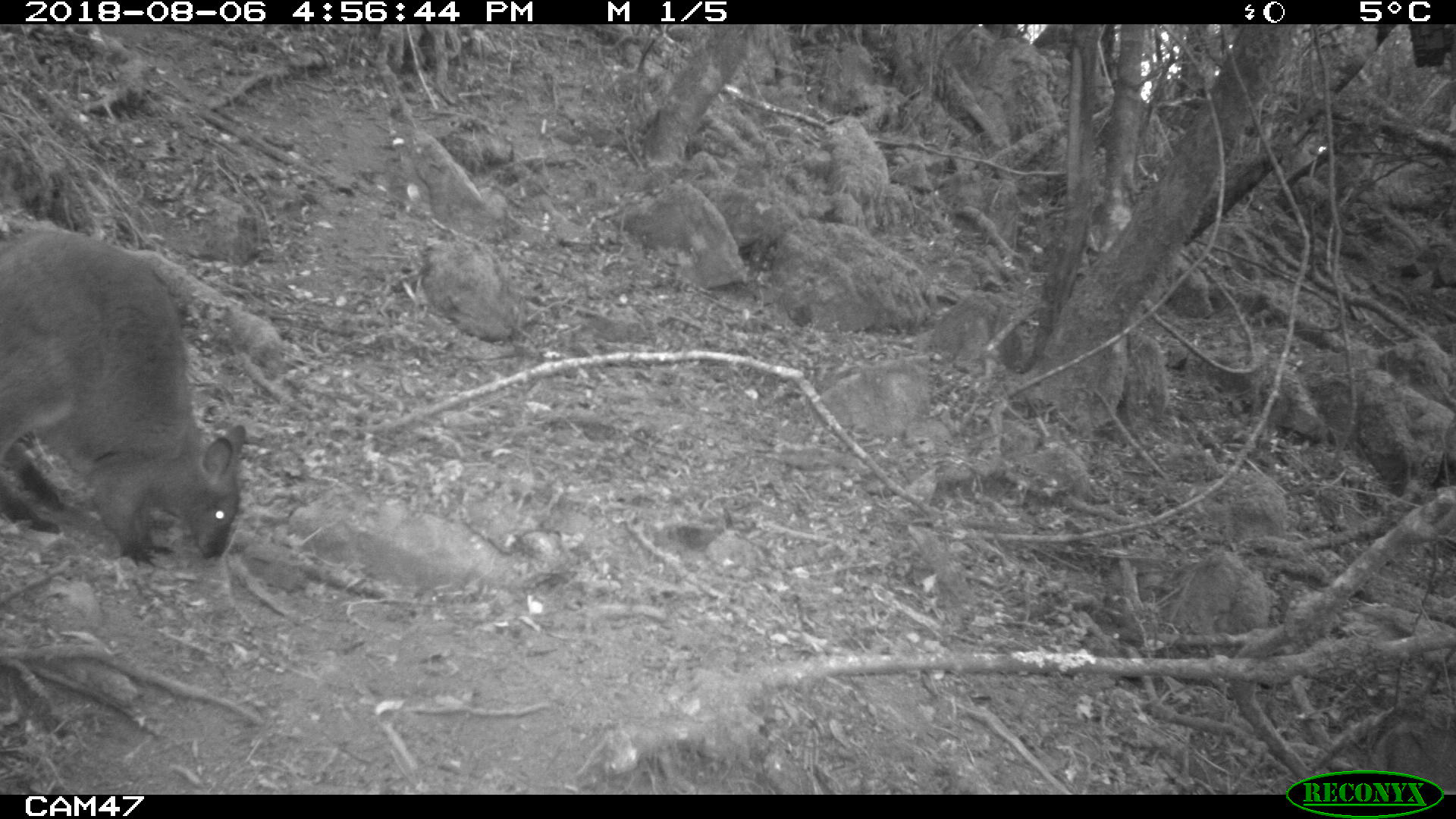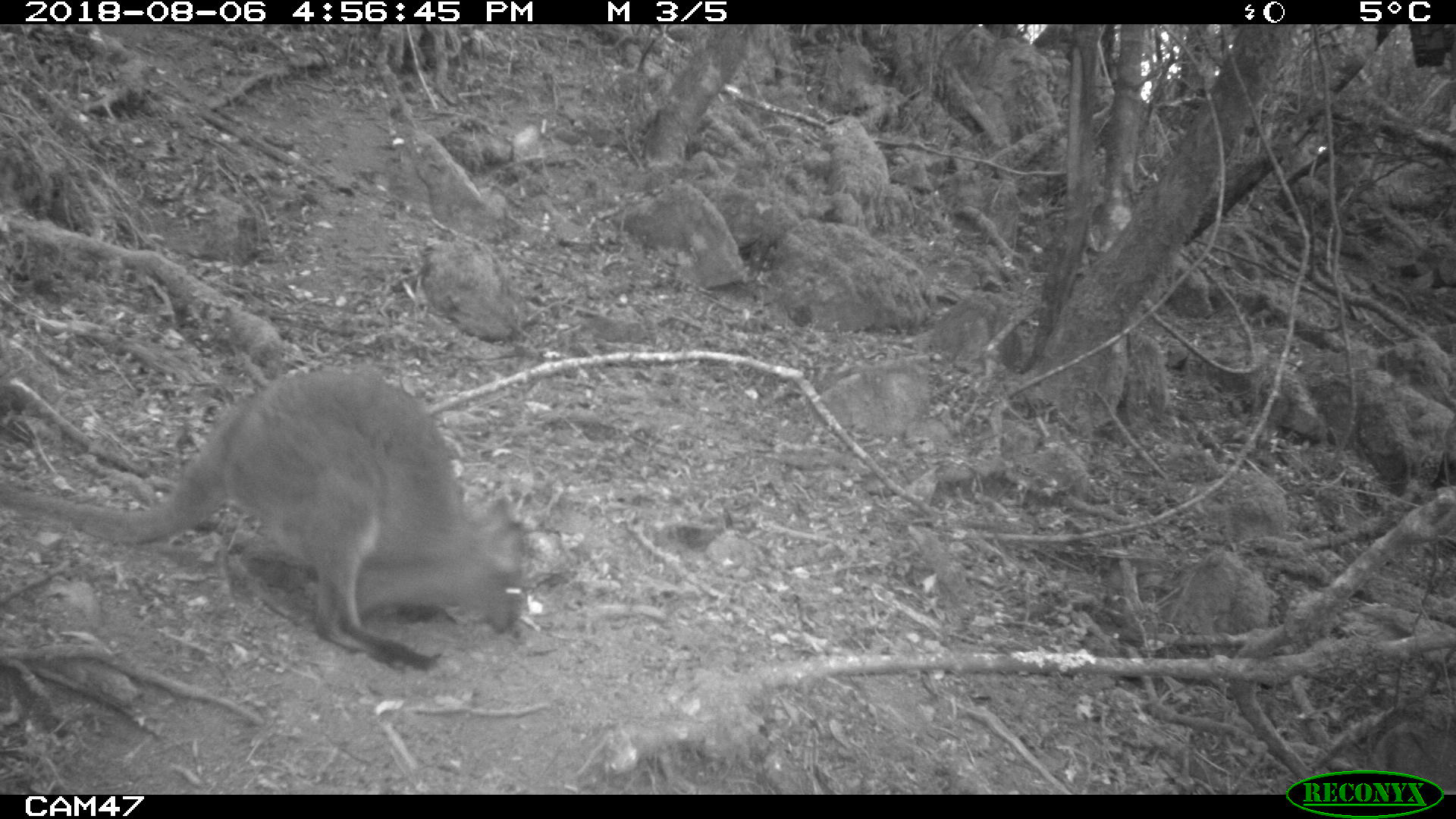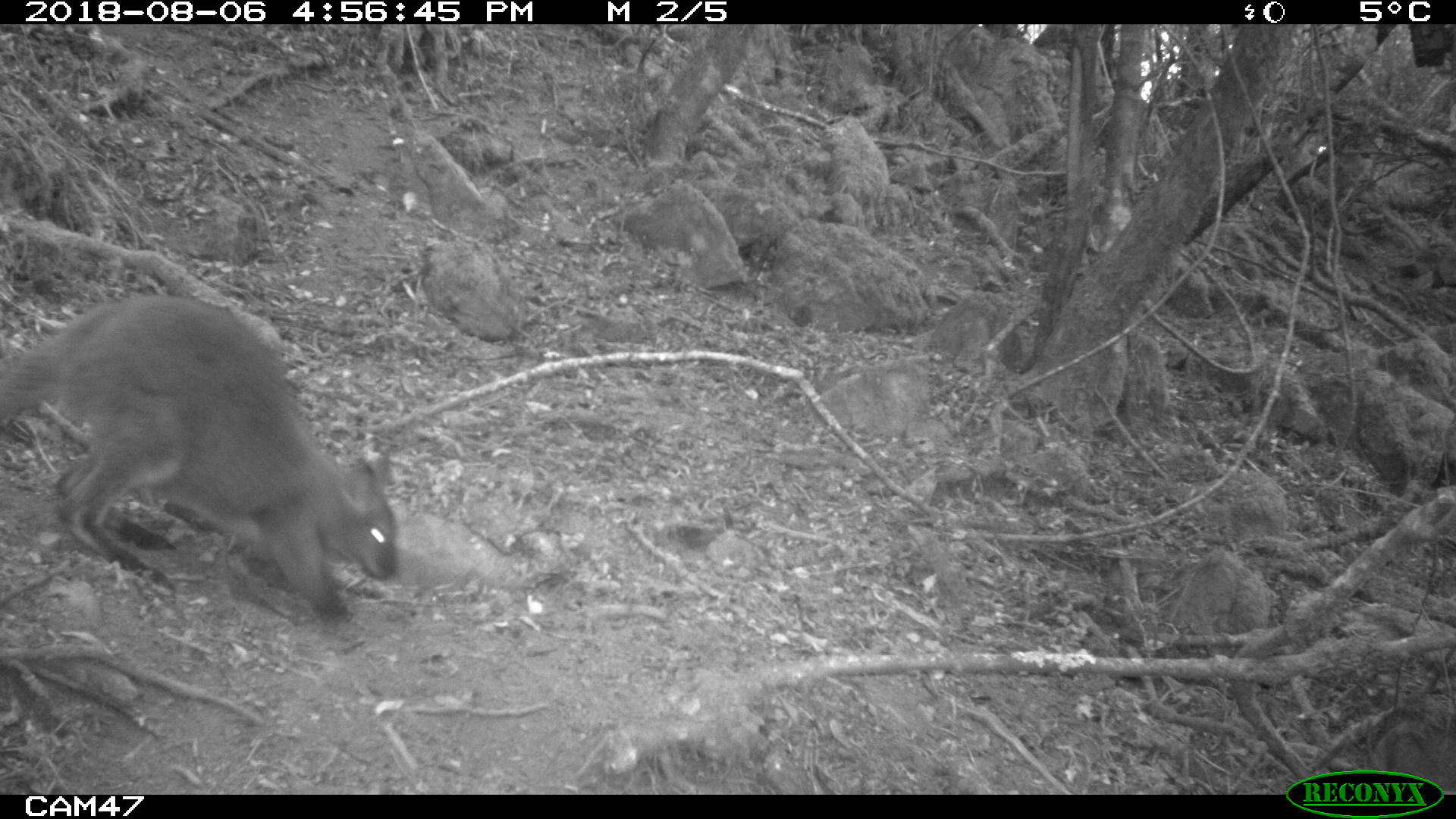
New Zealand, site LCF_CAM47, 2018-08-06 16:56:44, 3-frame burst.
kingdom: Animalia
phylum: Chordata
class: Mammalia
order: Diprotodontia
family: Macropodidae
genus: Notamacropus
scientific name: Notamacropus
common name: wallaby